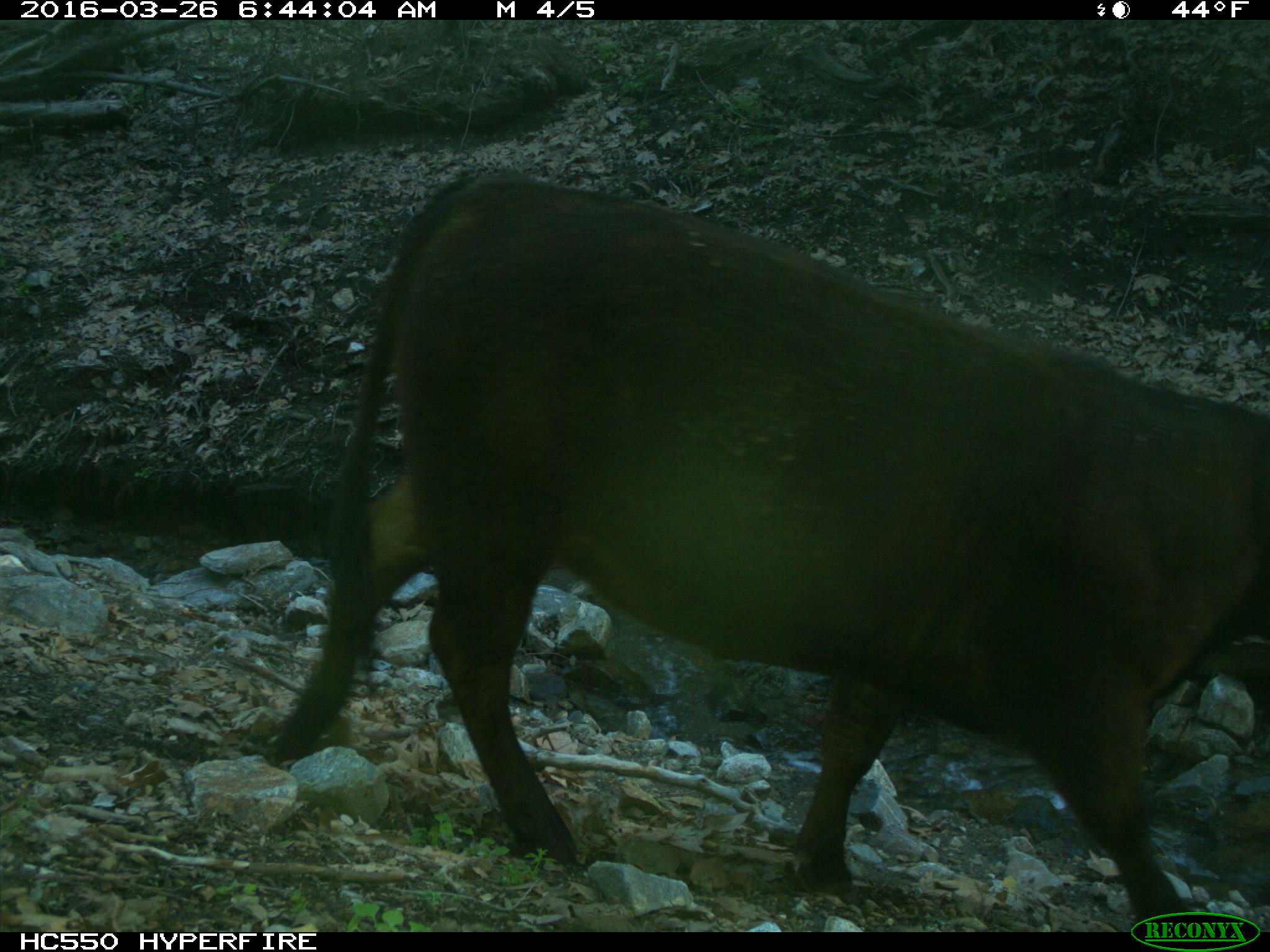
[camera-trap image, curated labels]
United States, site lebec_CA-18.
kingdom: Animalia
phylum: Chordata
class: Mammalia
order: Artiodactyla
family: Bovidae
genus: Bos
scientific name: Bos taurus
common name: domestic cow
Bos taurus (domestic cow).